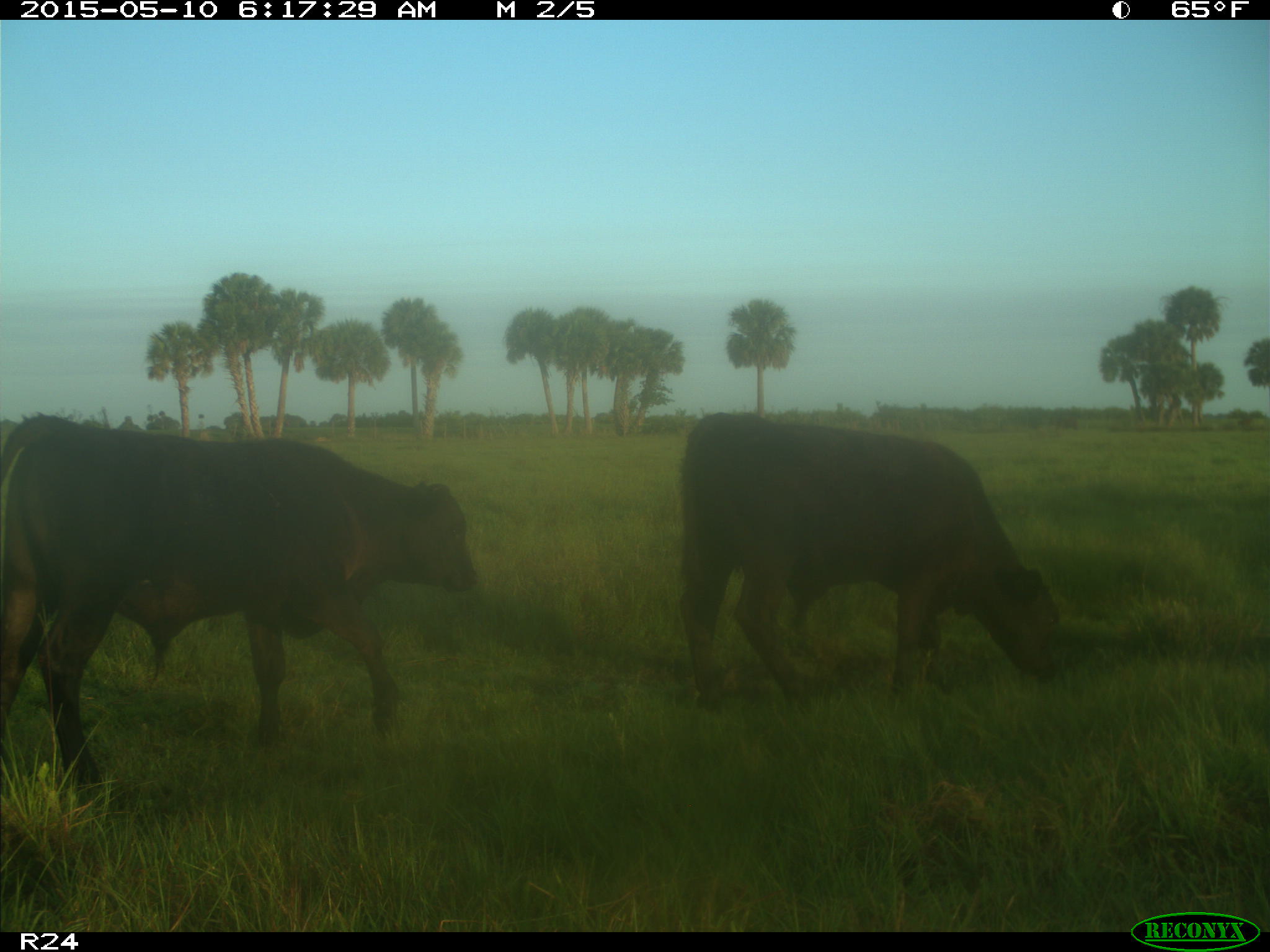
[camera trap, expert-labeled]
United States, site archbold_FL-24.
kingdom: Animalia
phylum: Chordata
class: Mammalia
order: Artiodactyla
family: Bovidae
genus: Bos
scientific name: Bos taurus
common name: domestic cow